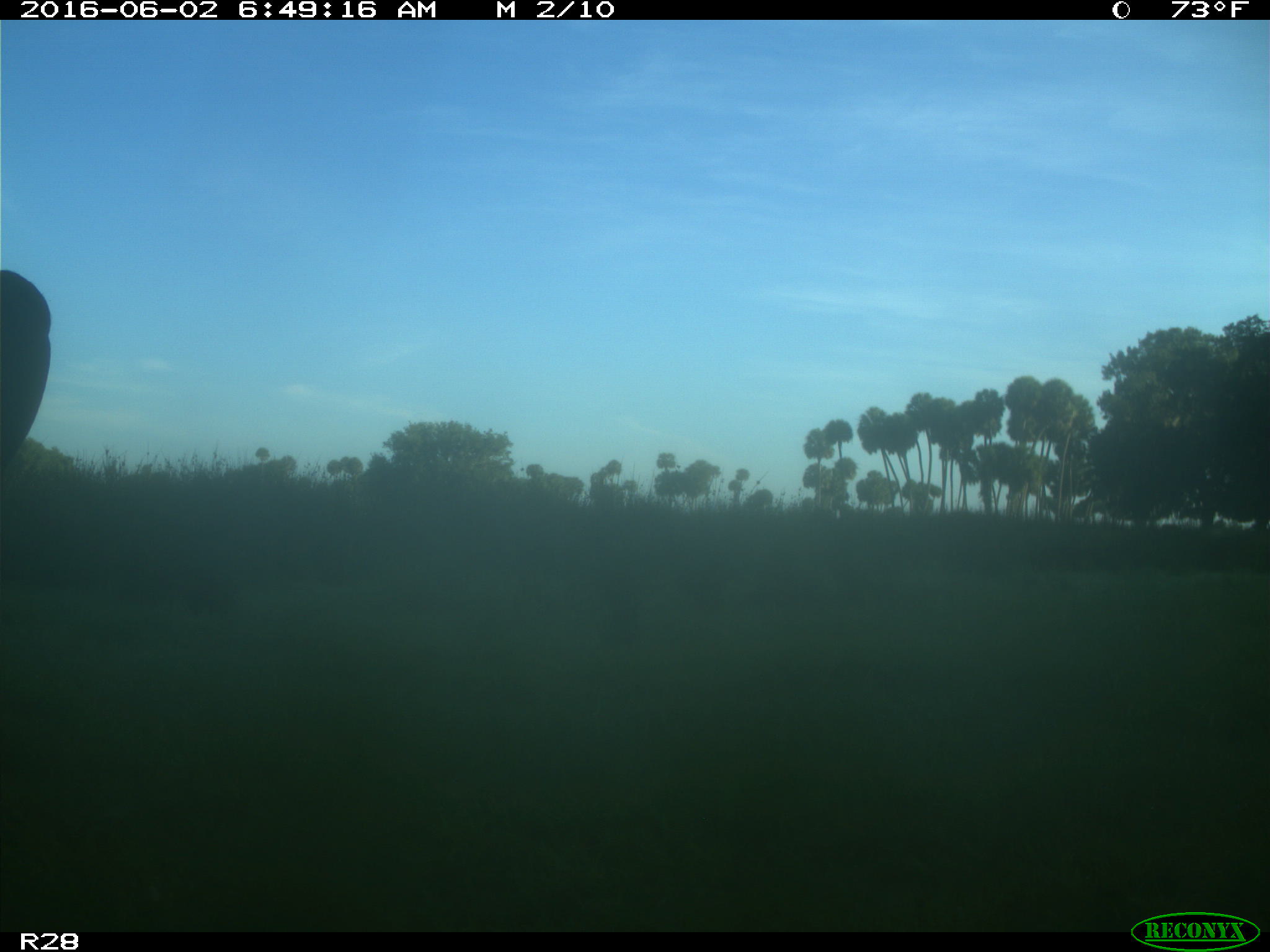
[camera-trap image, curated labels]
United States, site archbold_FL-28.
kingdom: Animalia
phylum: Chordata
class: Mammalia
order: Artiodactyla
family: Bovidae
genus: Bos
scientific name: Bos taurus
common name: domestic cow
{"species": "Bos taurus (domestic cow)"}